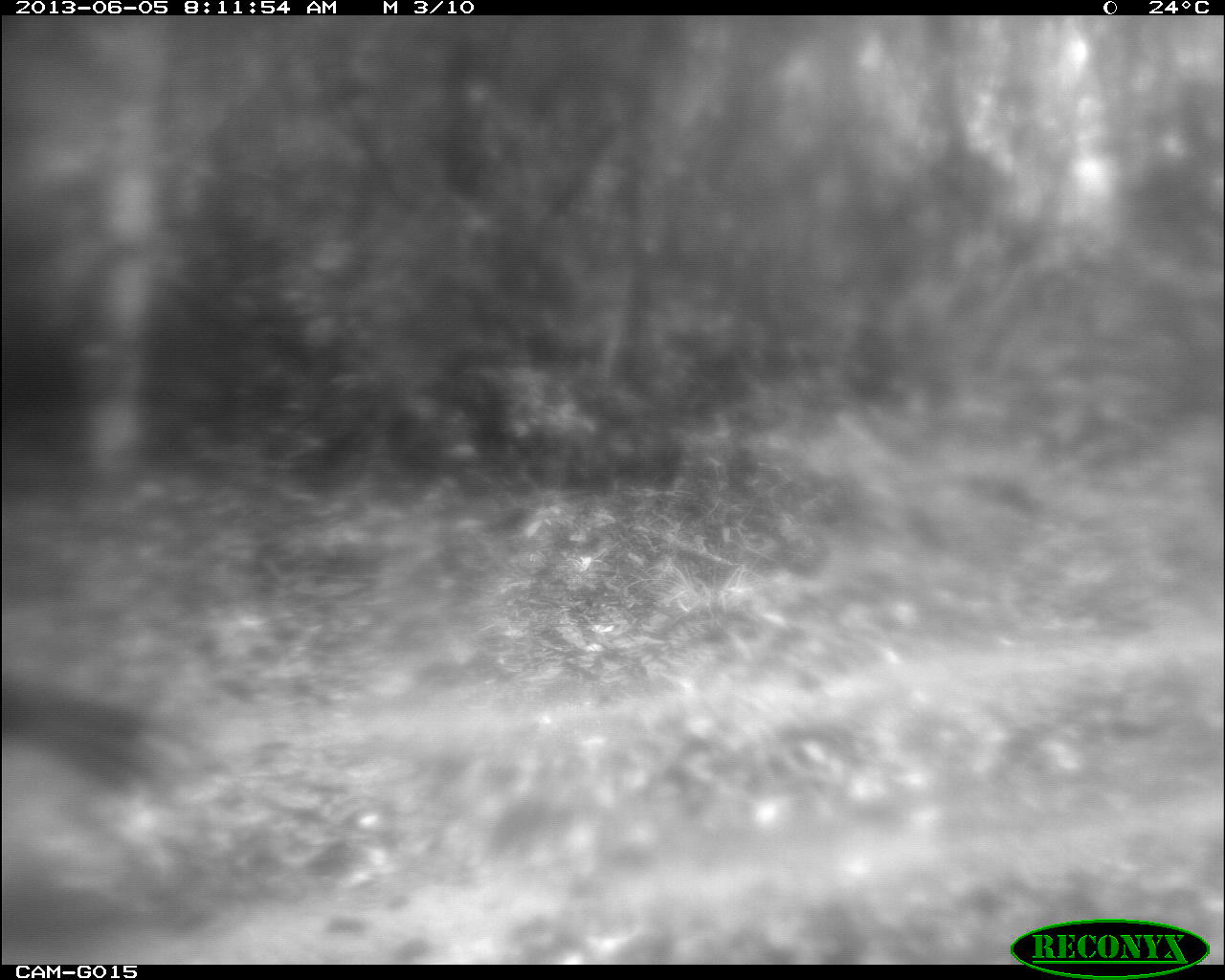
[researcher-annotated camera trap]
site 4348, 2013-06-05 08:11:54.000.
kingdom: Animalia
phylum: Chordata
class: Aves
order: Galliformes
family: Cracidae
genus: Crax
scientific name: Crax rubra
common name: great curassow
Crax rubra (great curassow), count 1, sex male.